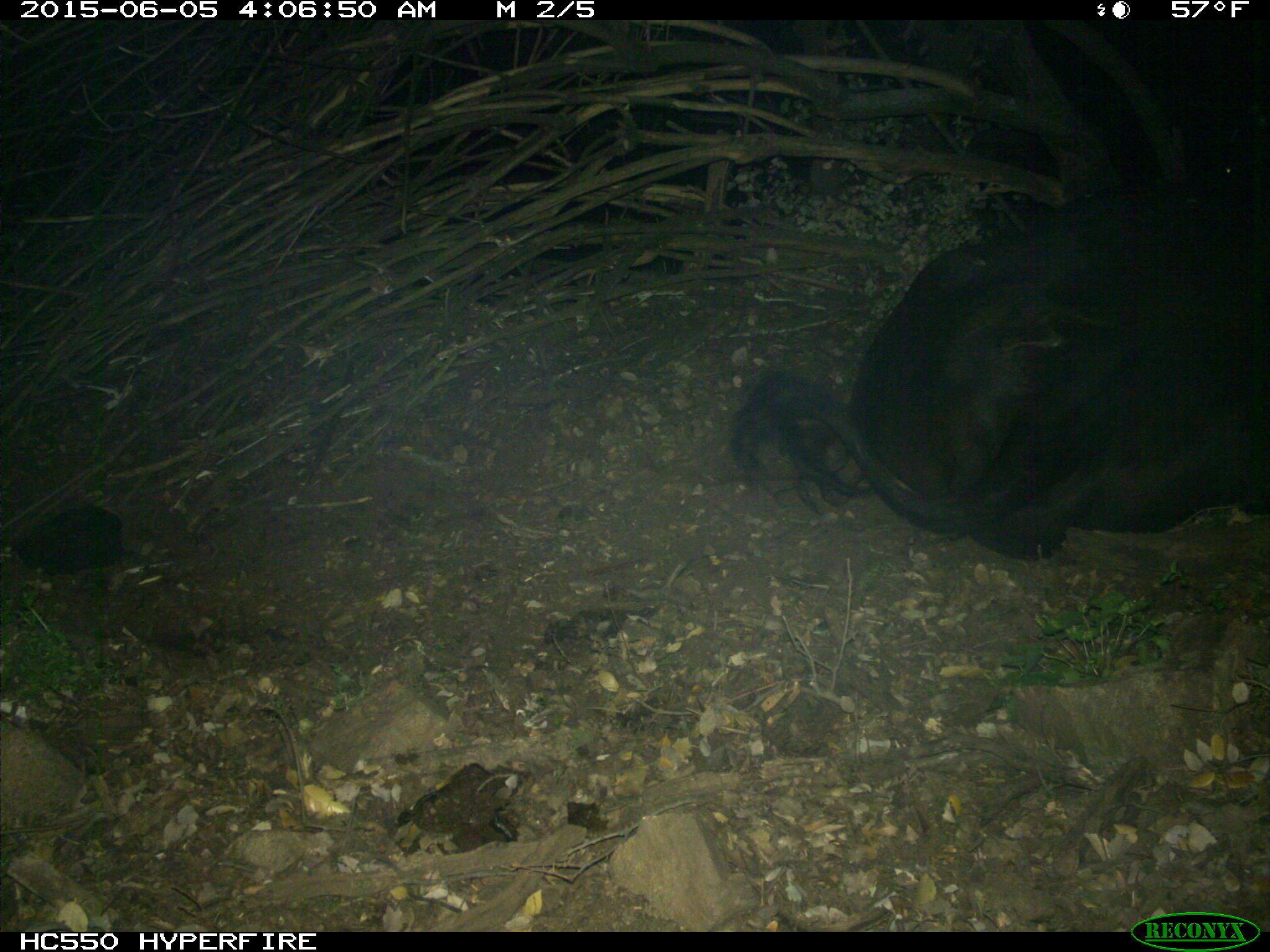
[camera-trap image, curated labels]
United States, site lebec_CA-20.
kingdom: Animalia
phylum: Chordata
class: Mammalia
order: Artiodactyla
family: Bovidae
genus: Bos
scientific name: Bos taurus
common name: domestic cow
Bos taurus (domestic cow).